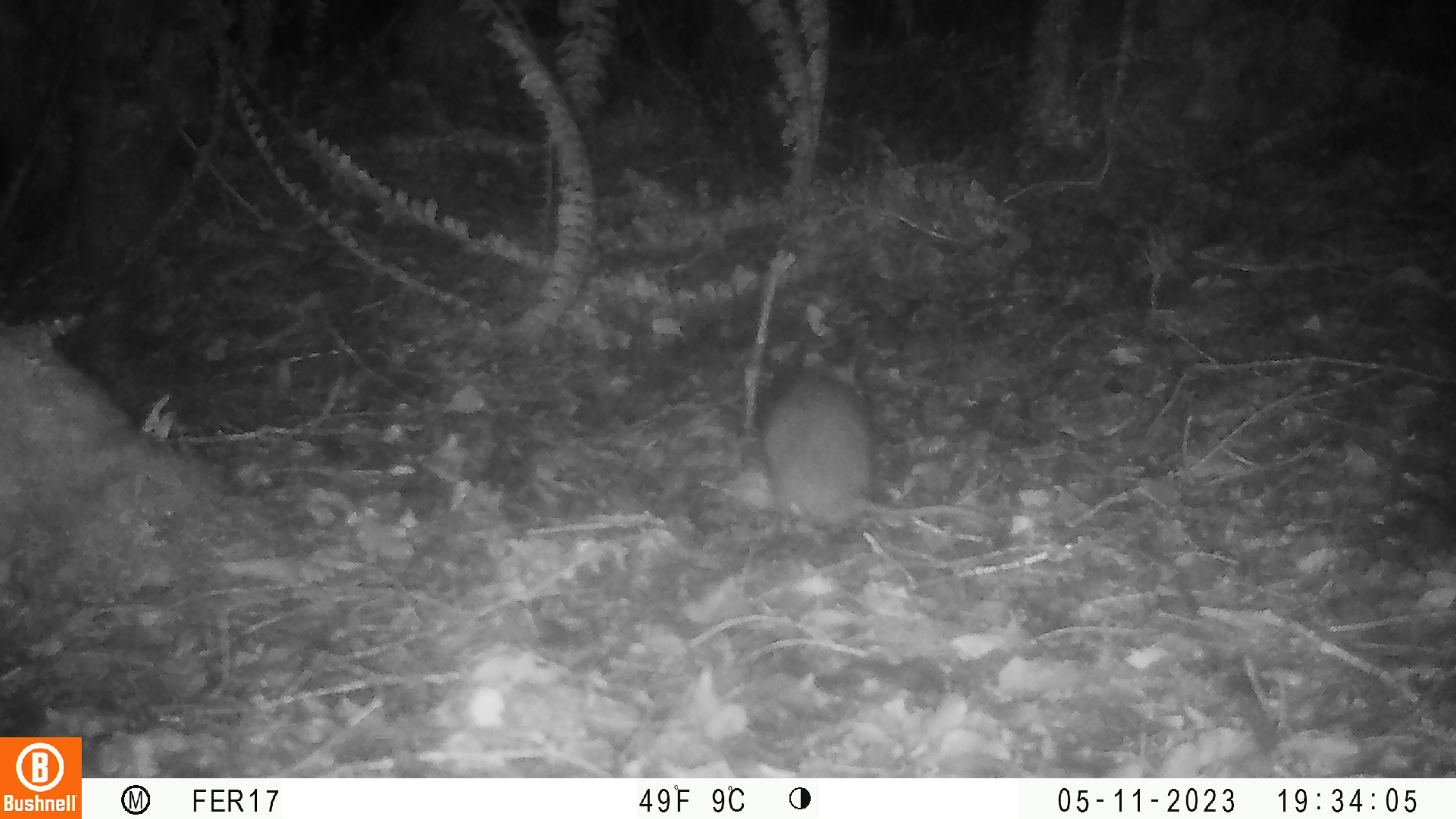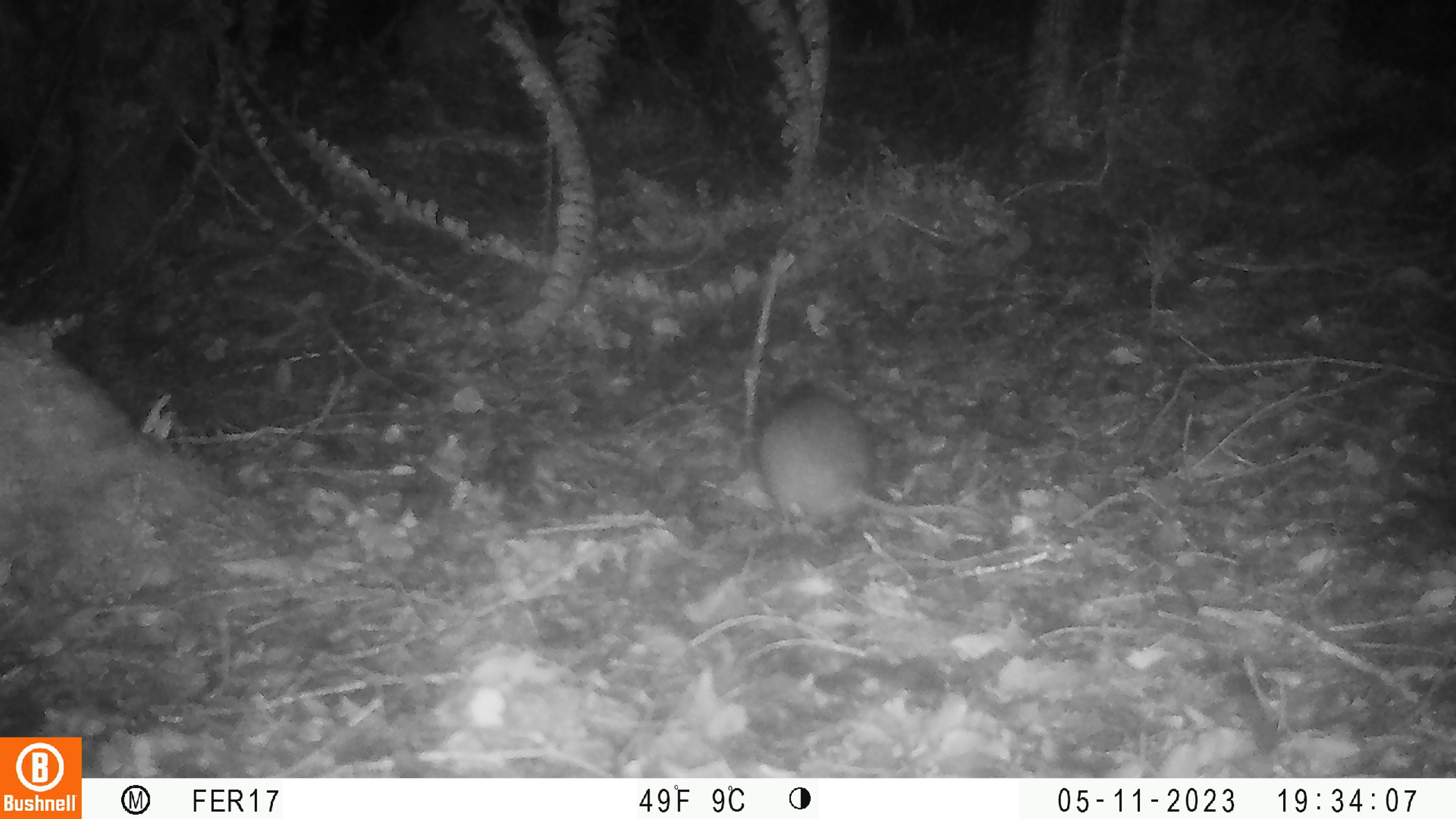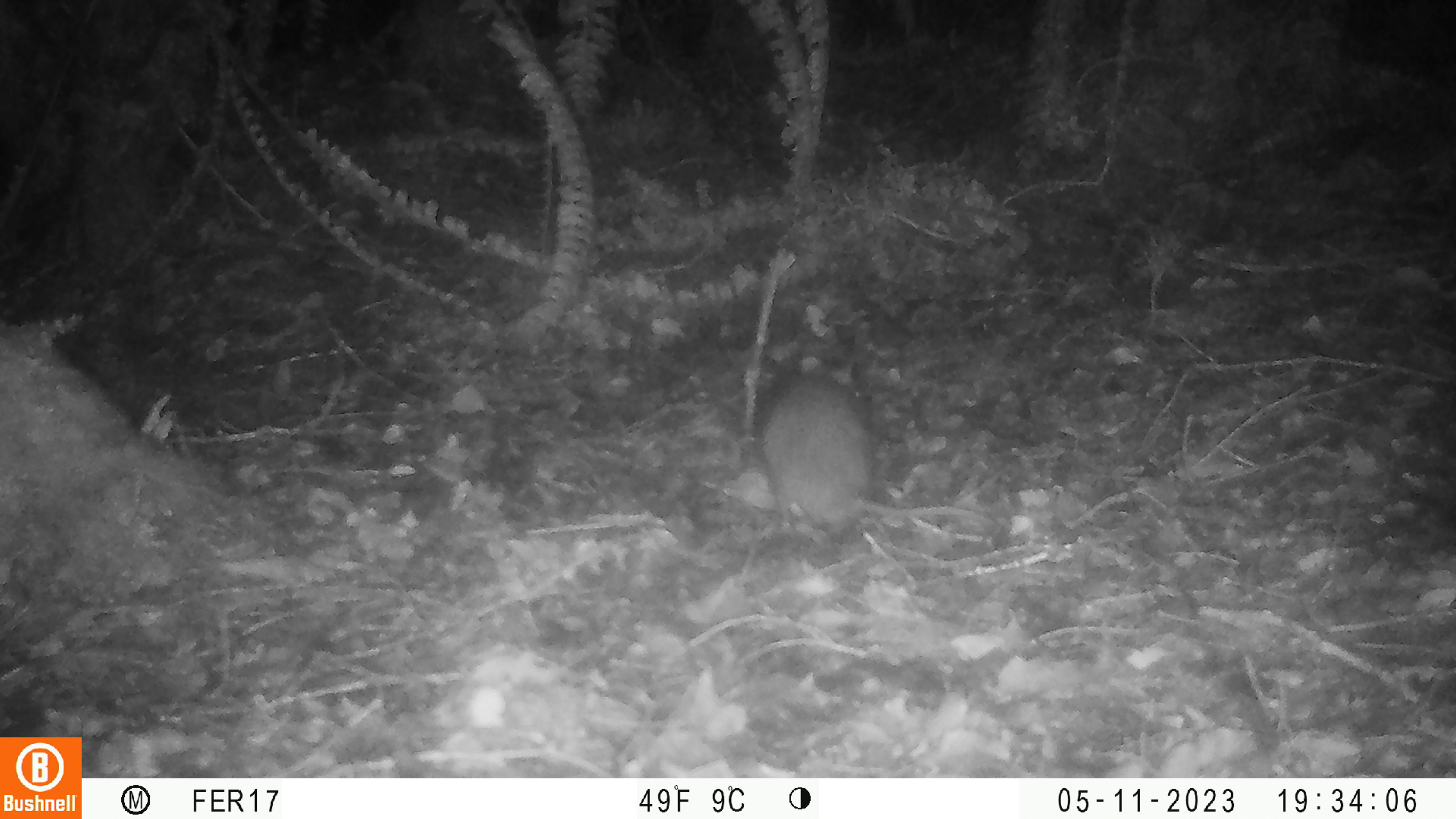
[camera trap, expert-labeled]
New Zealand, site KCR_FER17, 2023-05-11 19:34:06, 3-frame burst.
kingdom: Animalia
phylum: Chordata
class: Mammalia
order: Rodentia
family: Muridae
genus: Rattus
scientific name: Rattus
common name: rat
Rat (Rattus).